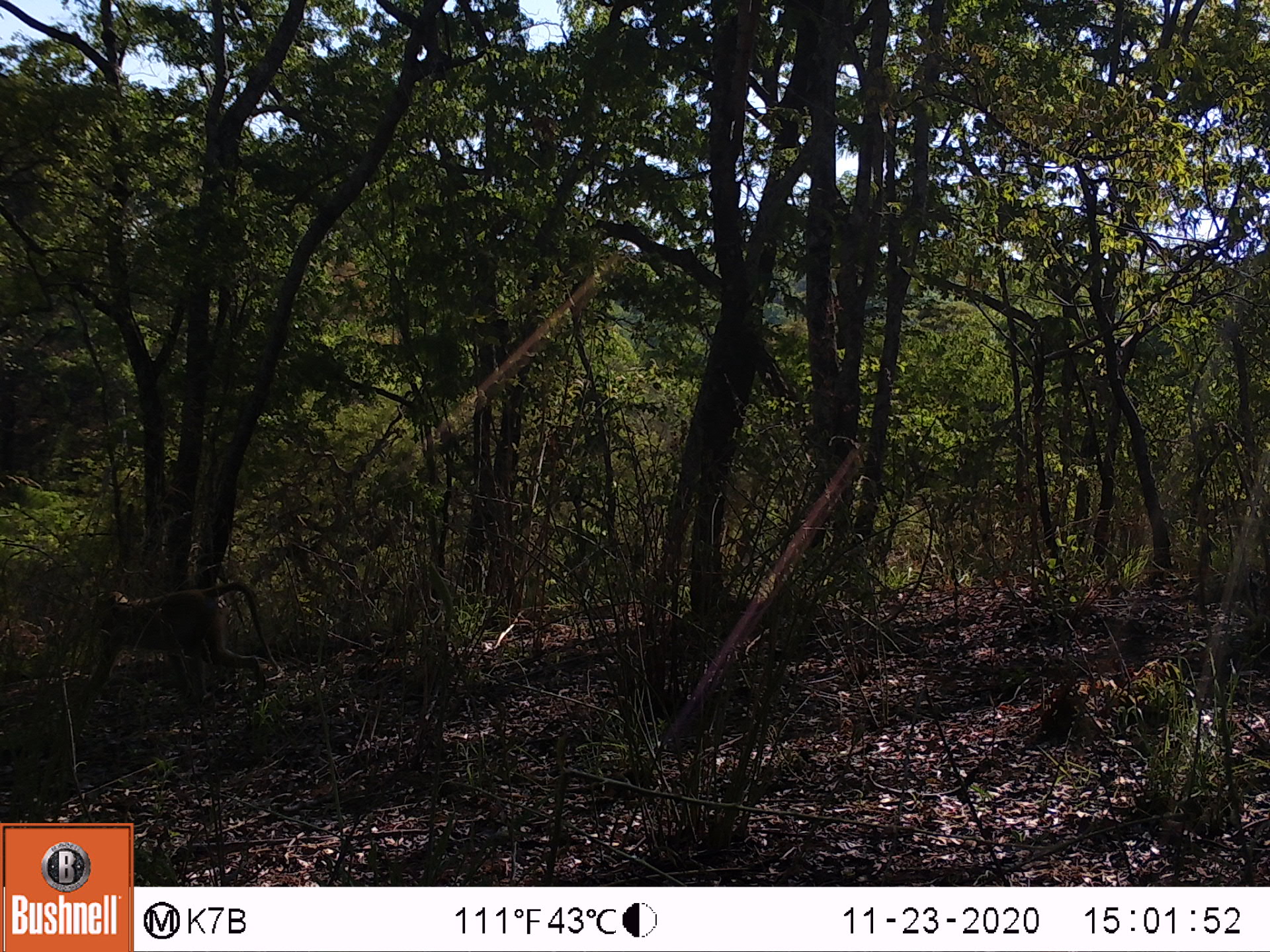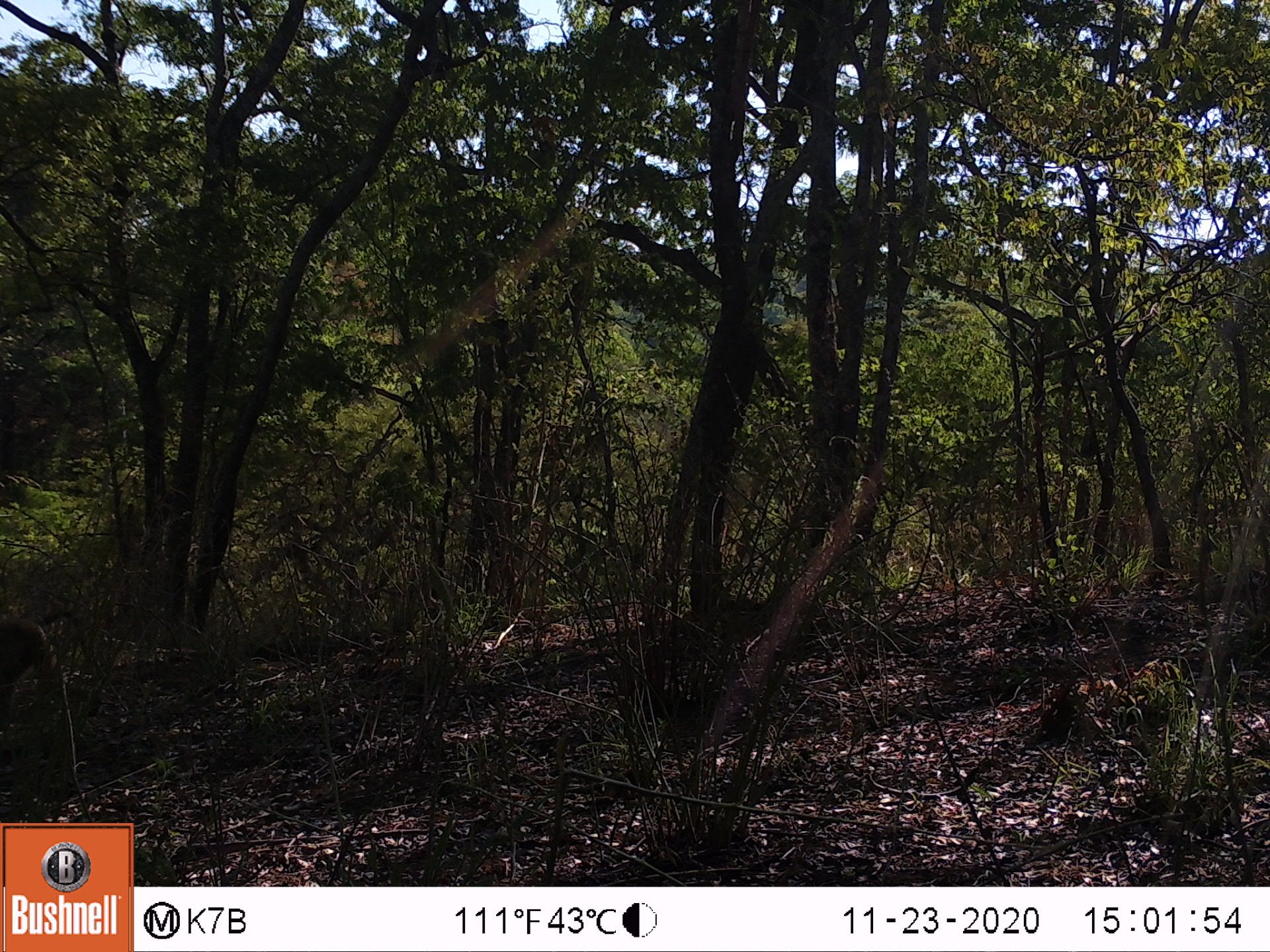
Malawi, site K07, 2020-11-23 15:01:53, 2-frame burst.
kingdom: Animalia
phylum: Chordata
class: Mammalia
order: Primates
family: Cercopithecidae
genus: Papio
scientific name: Papio cynocephalus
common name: yellow baboon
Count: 1.